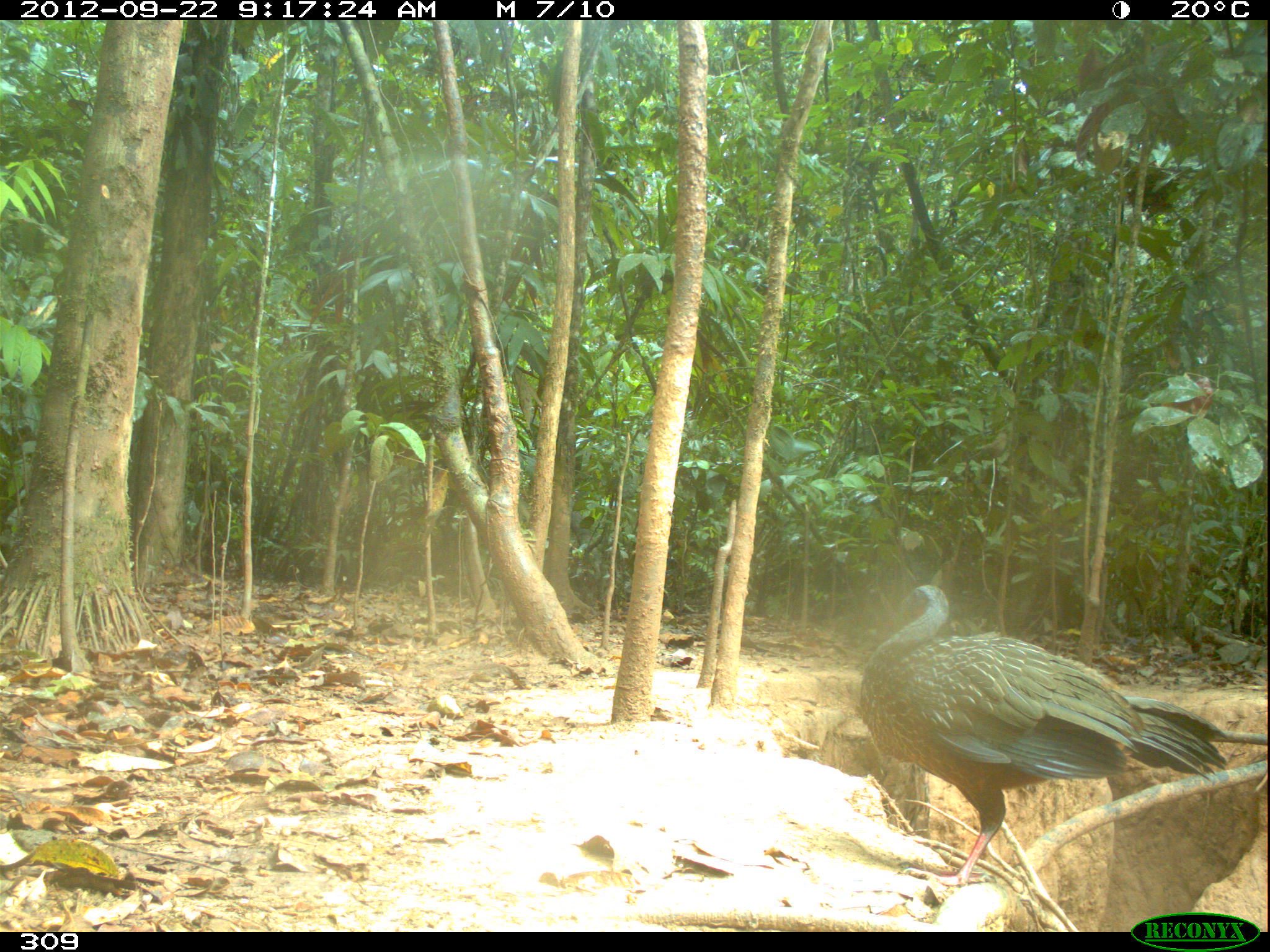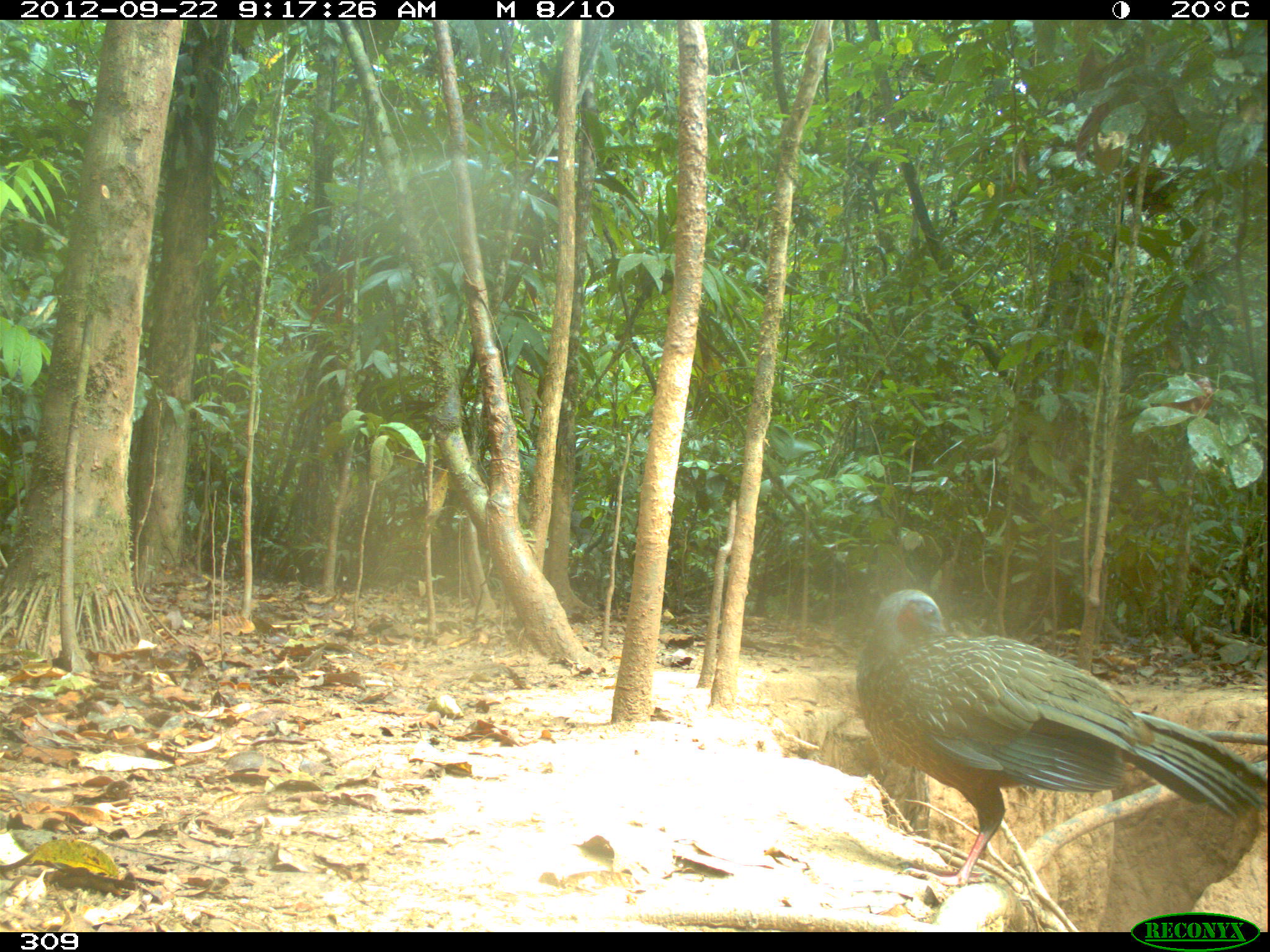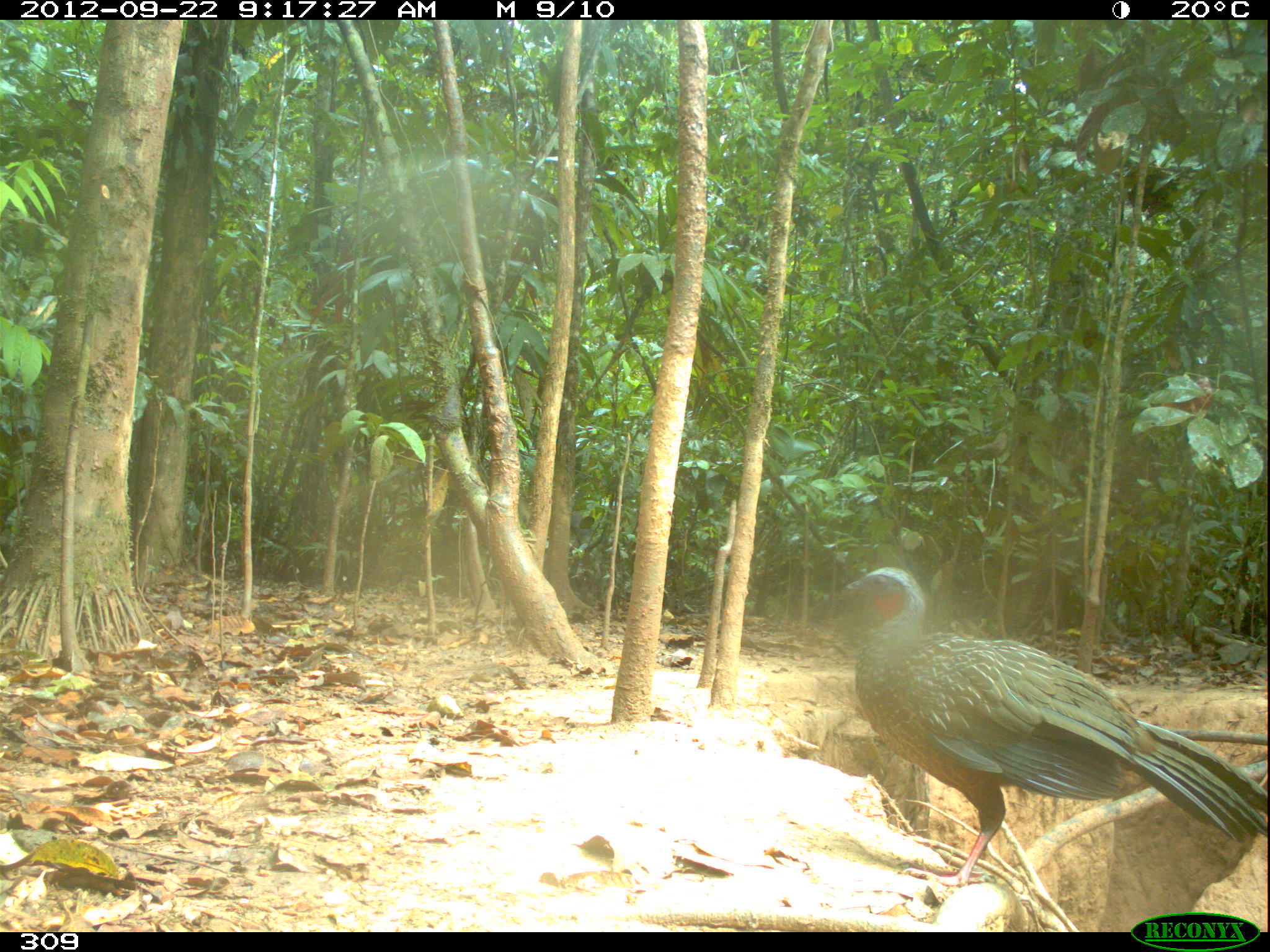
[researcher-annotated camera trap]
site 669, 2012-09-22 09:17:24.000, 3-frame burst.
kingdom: Animalia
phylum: Chordata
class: Aves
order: Galliformes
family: Cracidae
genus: Penelope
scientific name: Penelope jacquacu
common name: spix's guan